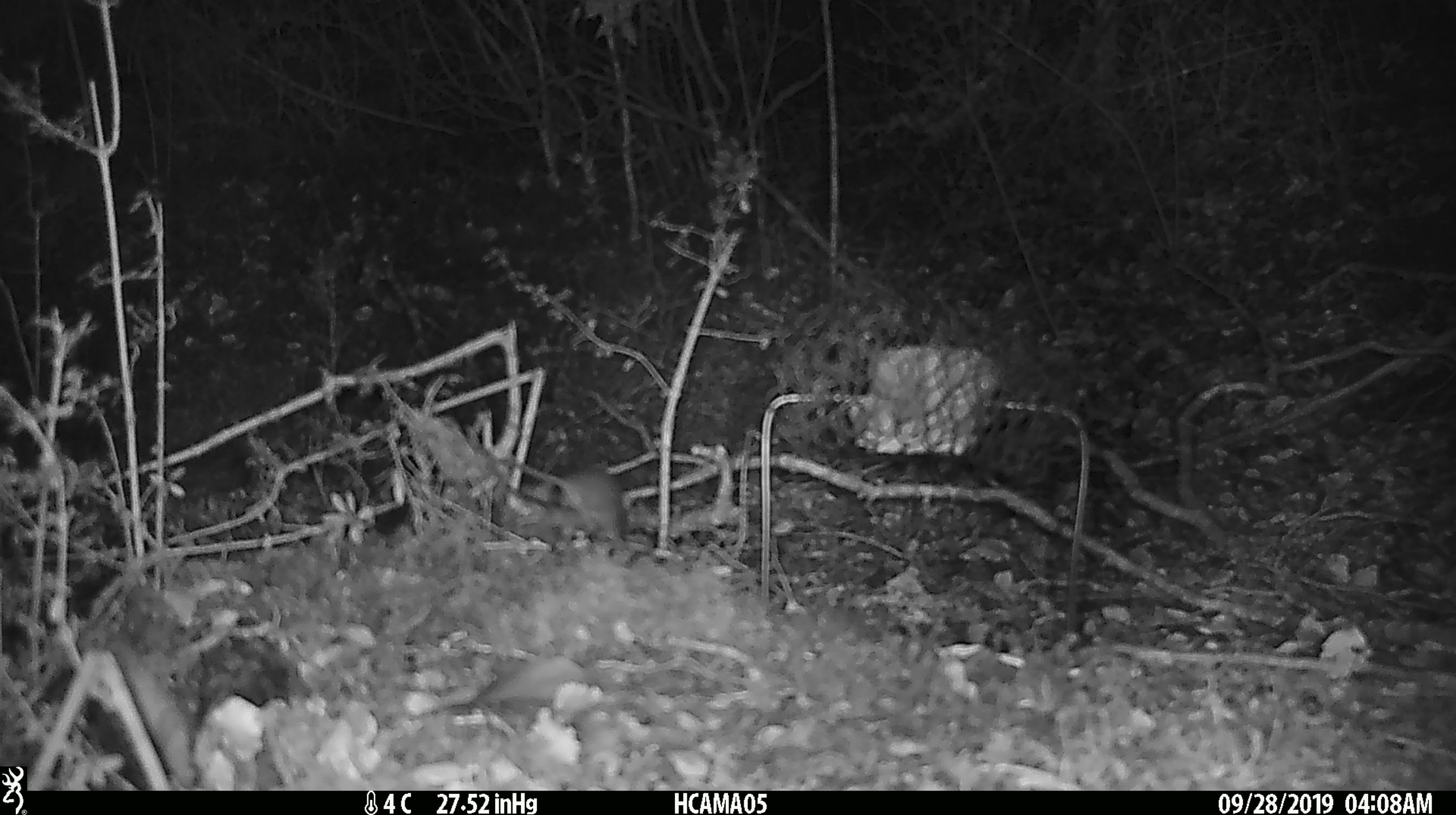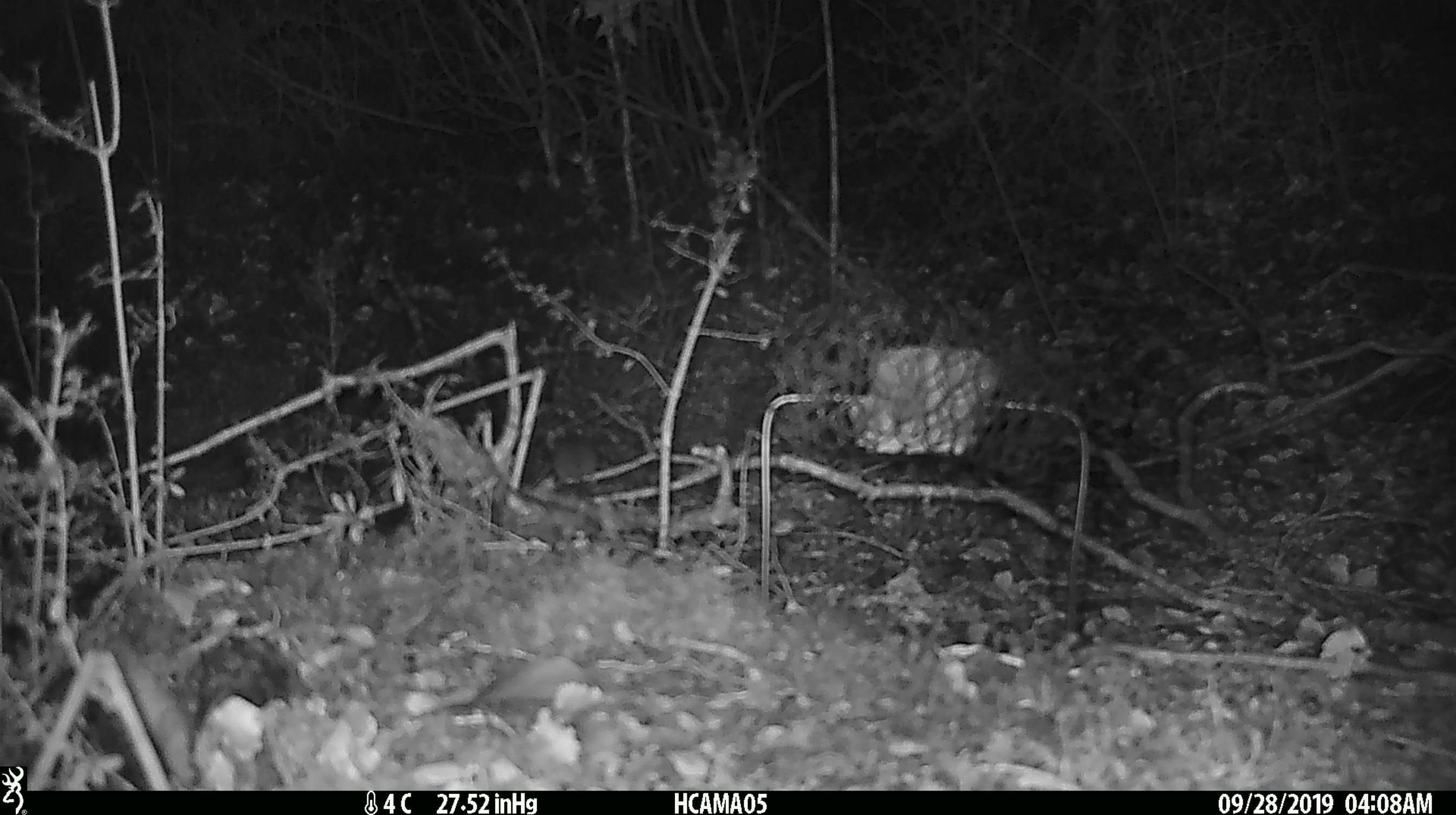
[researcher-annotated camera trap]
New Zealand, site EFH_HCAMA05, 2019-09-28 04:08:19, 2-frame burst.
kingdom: Animalia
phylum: Chordata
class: Mammalia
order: Rodentia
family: Muridae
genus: Mus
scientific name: Mus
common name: mouse